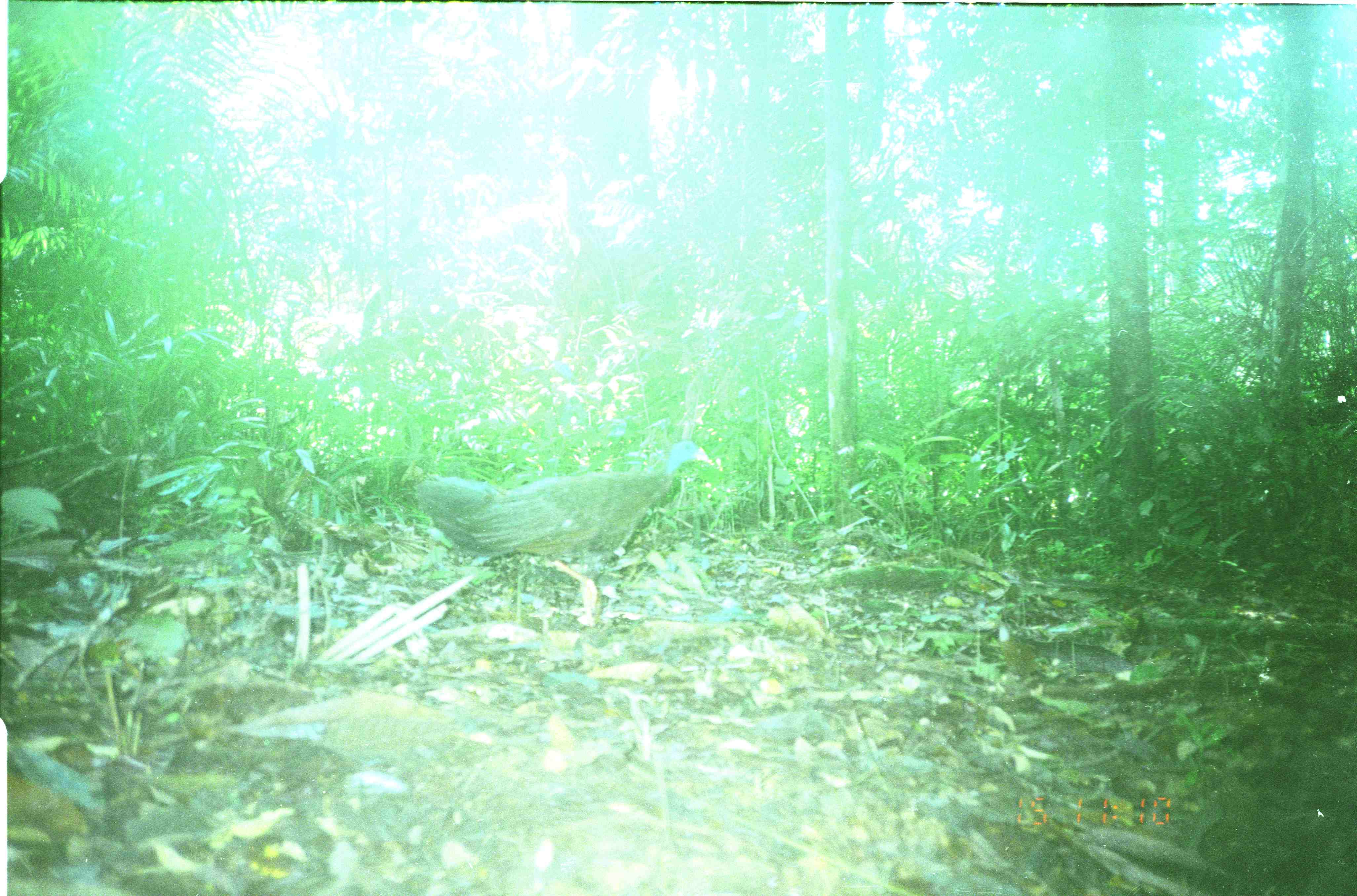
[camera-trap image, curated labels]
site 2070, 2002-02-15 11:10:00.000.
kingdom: Animalia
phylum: Chordata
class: Aves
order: Galliformes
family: Phasianidae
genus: Argusianus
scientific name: Argusianus argus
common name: great argus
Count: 1.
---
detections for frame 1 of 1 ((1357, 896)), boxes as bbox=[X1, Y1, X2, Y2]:
argusianus argus: bbox=[414, 437, 714, 626]